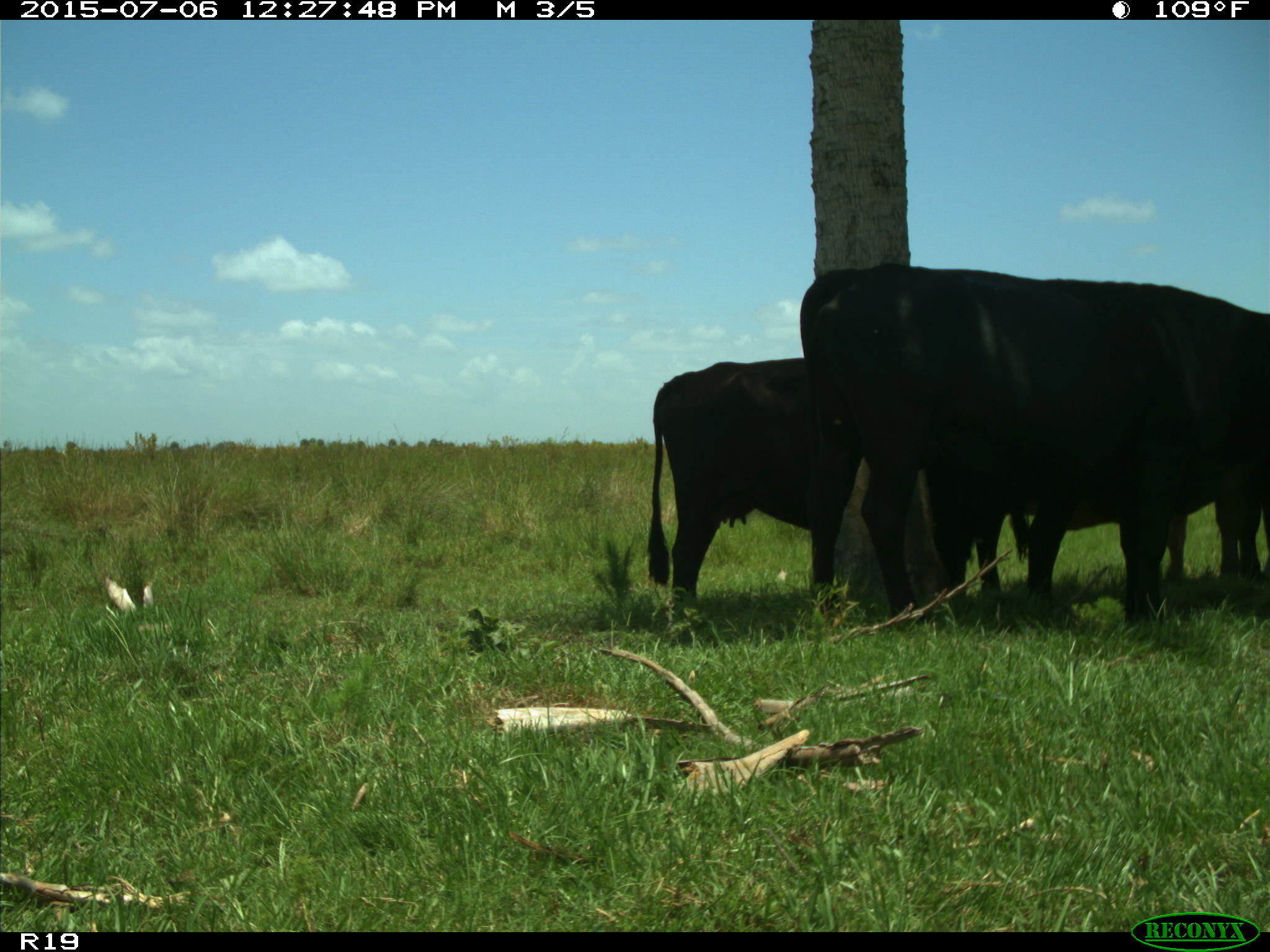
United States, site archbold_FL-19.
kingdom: Animalia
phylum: Chordata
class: Mammalia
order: Artiodactyla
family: Bovidae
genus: Bos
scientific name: Bos taurus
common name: domestic cow